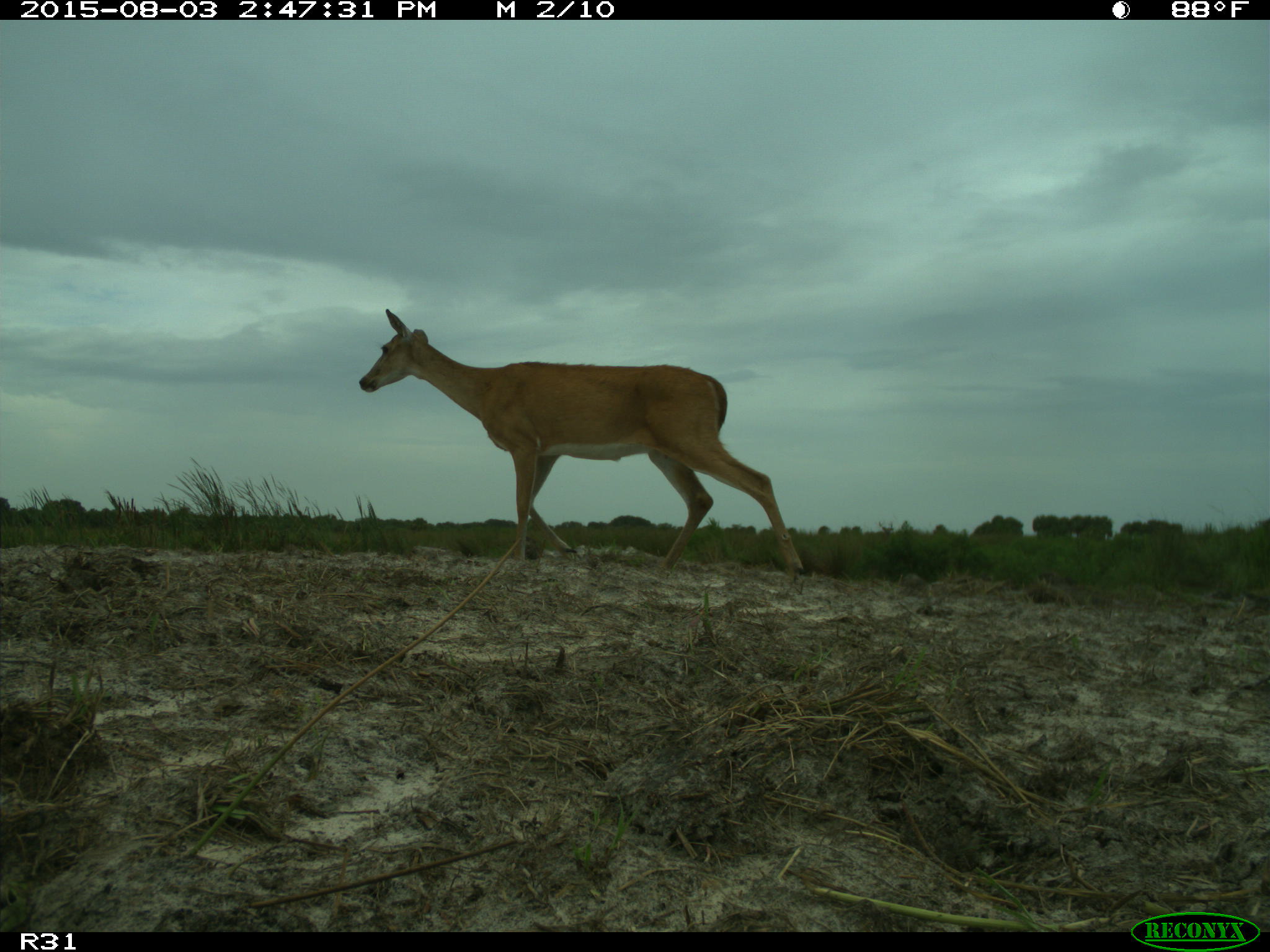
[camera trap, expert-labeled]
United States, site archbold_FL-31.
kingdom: Animalia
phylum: Chordata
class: Mammalia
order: Artiodactyla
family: Cervidae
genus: Odocoileus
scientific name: Odocoileus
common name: deer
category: unidentified deer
Unidentified deer (deer) (Odocoileus).